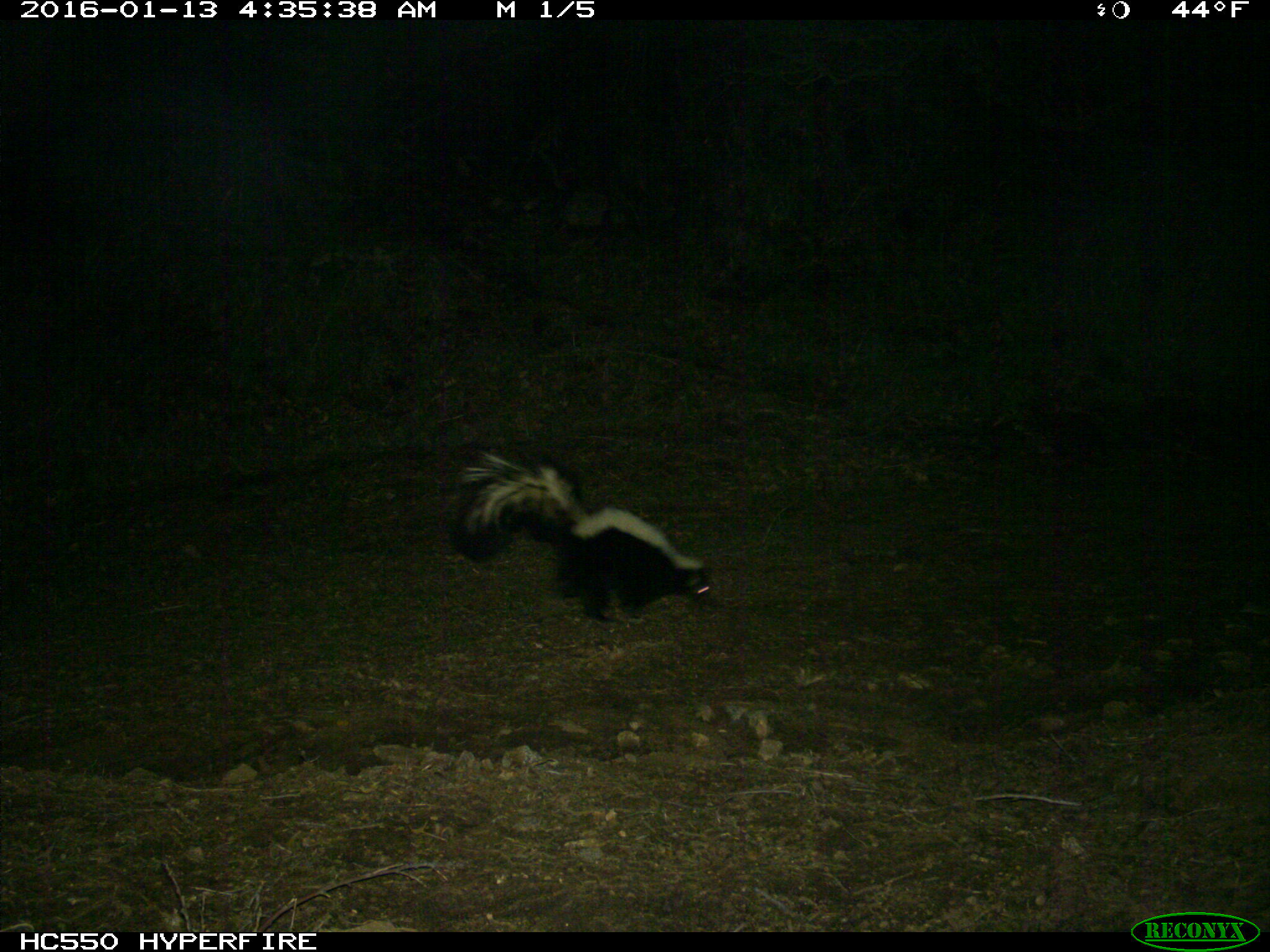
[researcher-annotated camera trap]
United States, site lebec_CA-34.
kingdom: Animalia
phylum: Chordata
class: Mammalia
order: Carnivora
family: Mephitidae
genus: Mephitis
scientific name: Mephitis mephitis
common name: striped skunk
Mephitis mephitis (striped skunk).